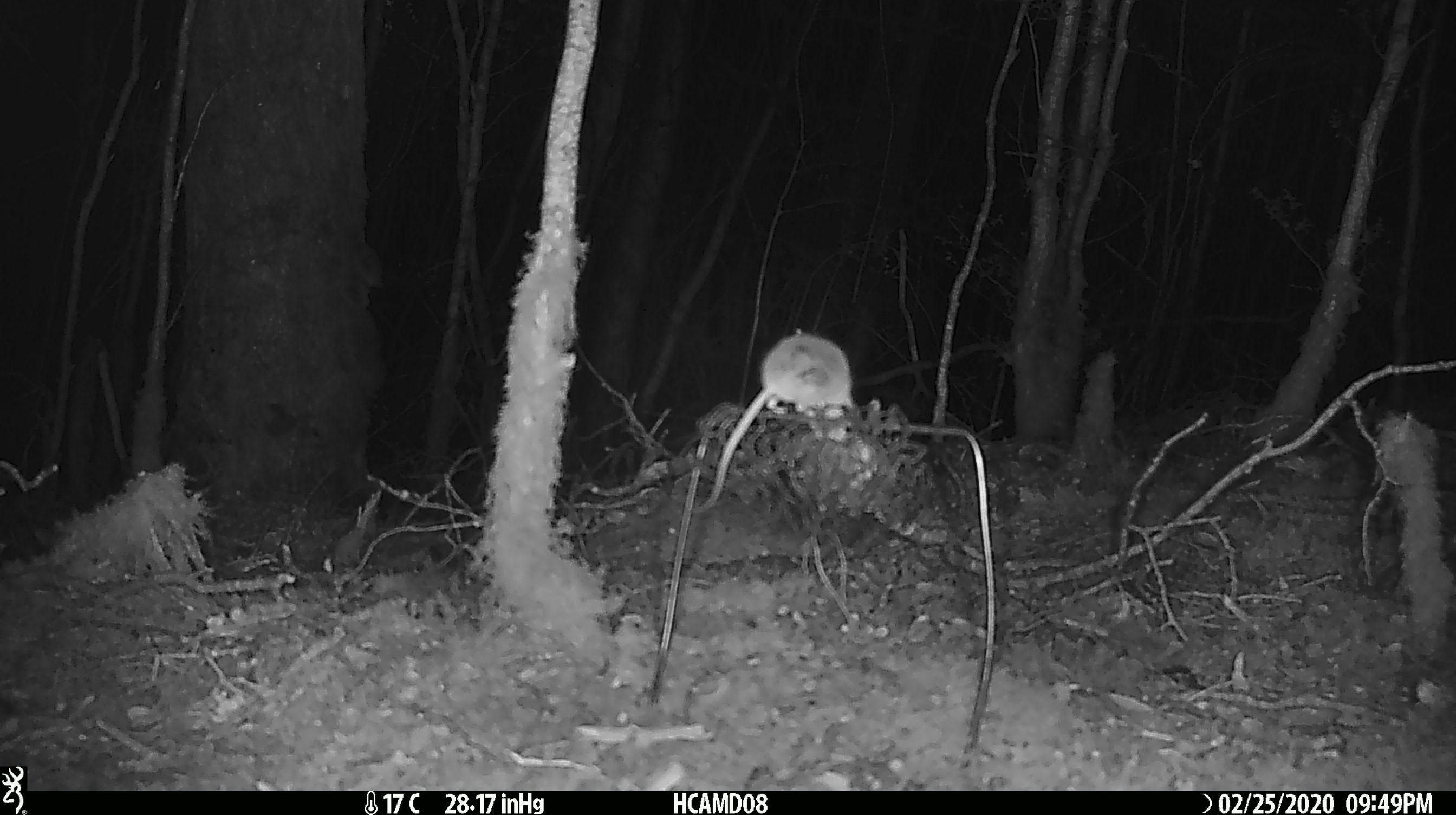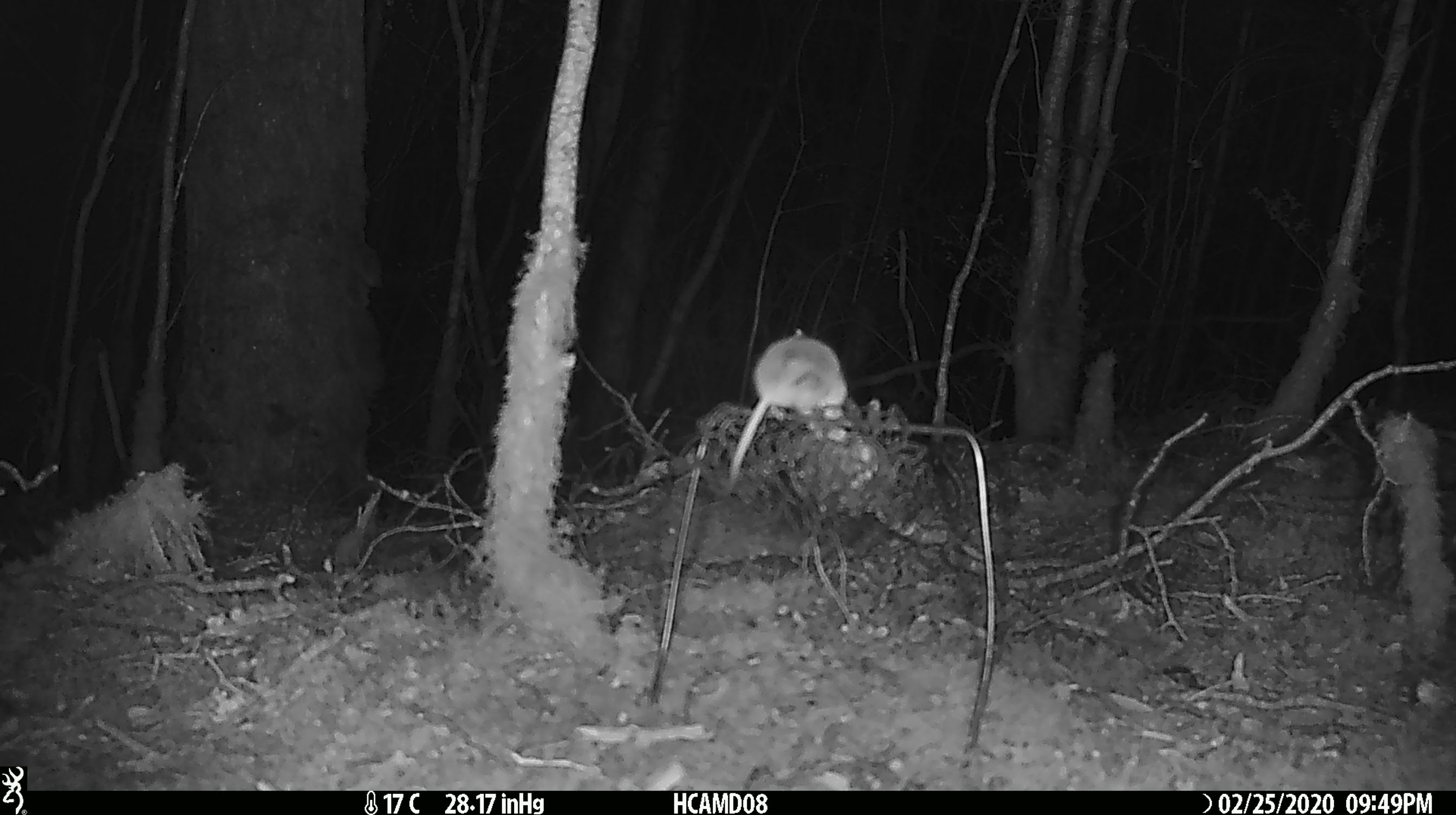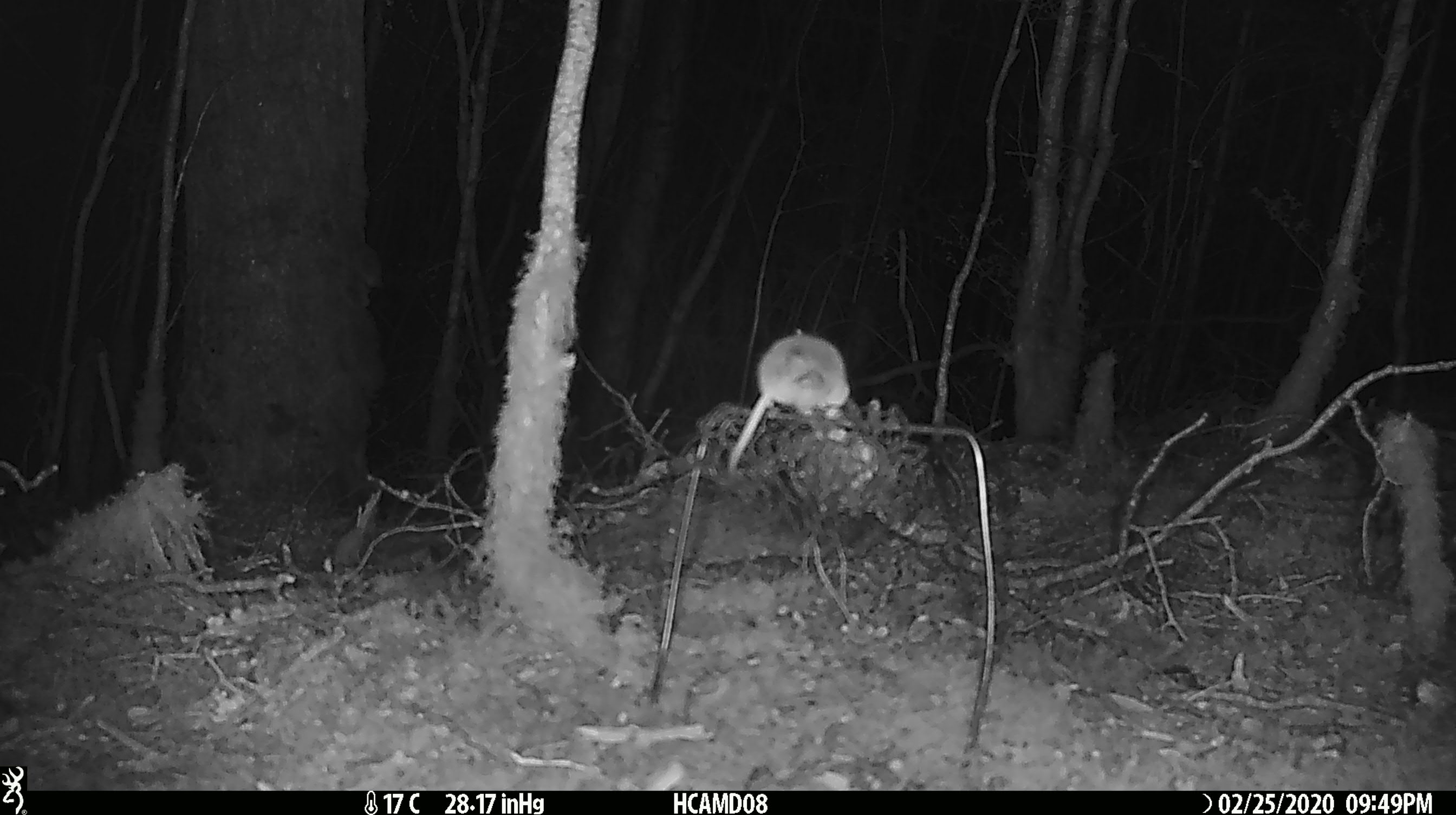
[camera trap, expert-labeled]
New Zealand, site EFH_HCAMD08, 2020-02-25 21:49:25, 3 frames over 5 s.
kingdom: Animalia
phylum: Chordata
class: Mammalia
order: Rodentia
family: Muridae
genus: Mus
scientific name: Mus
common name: mouse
Mouse (Mus).